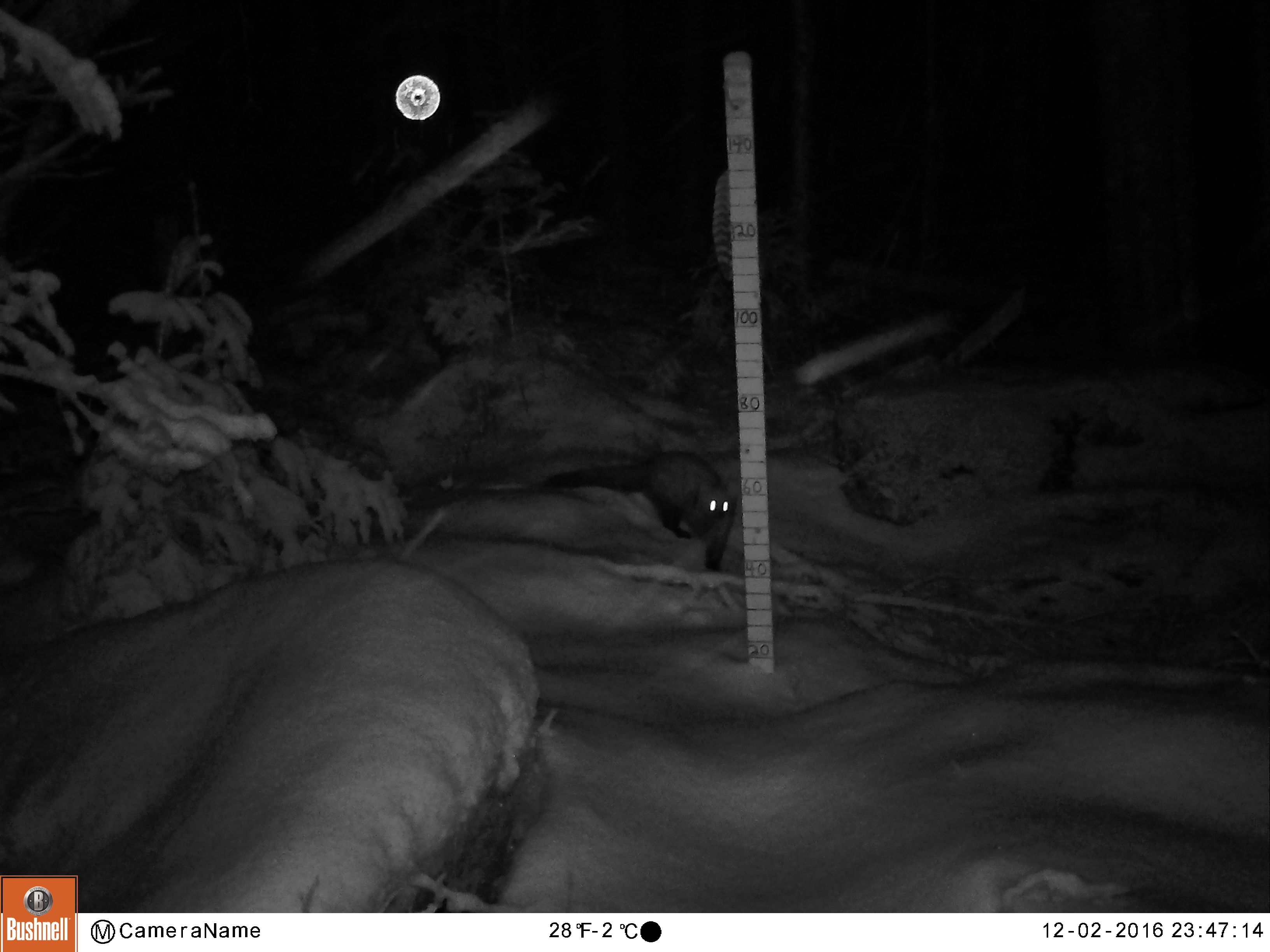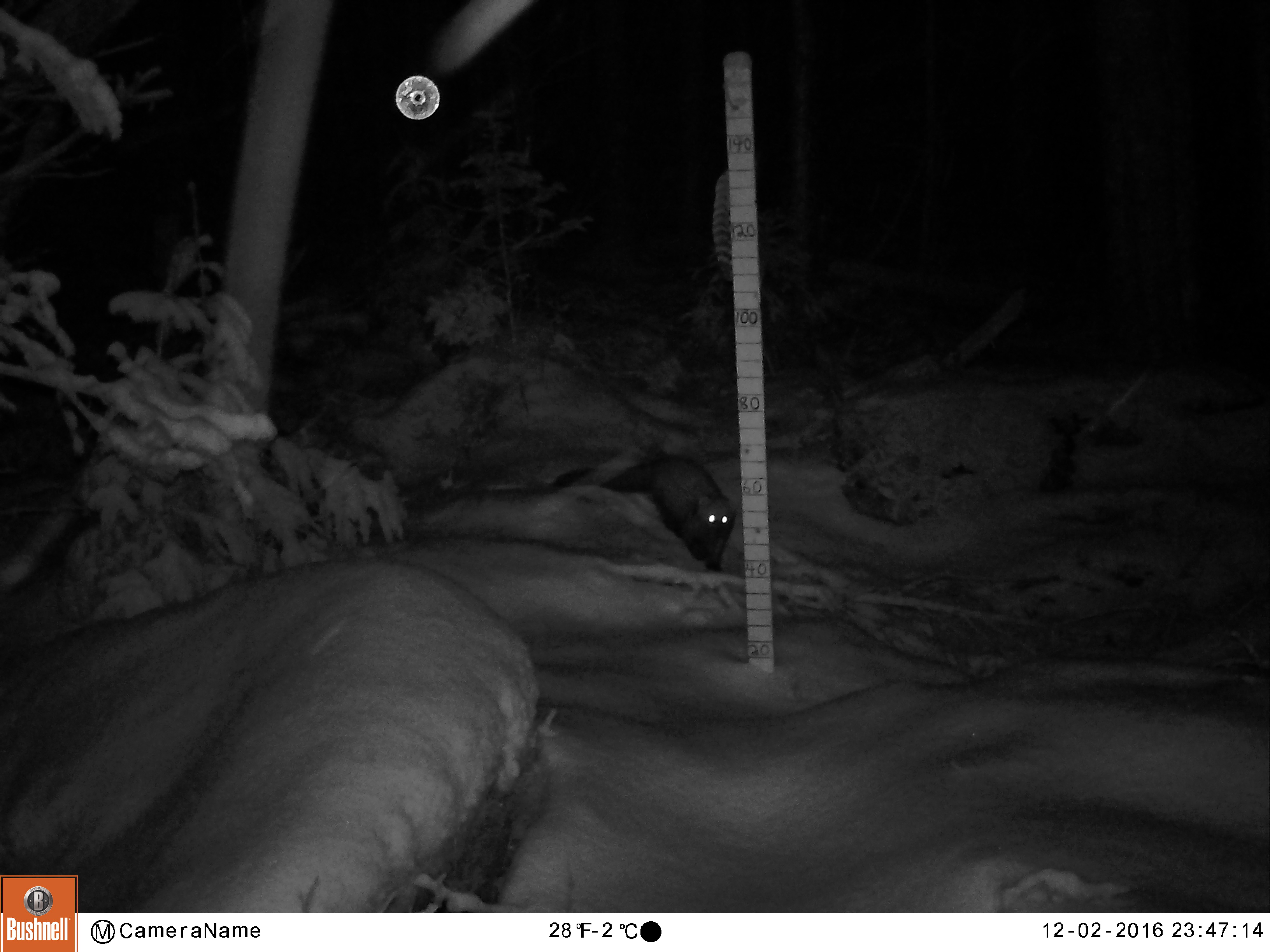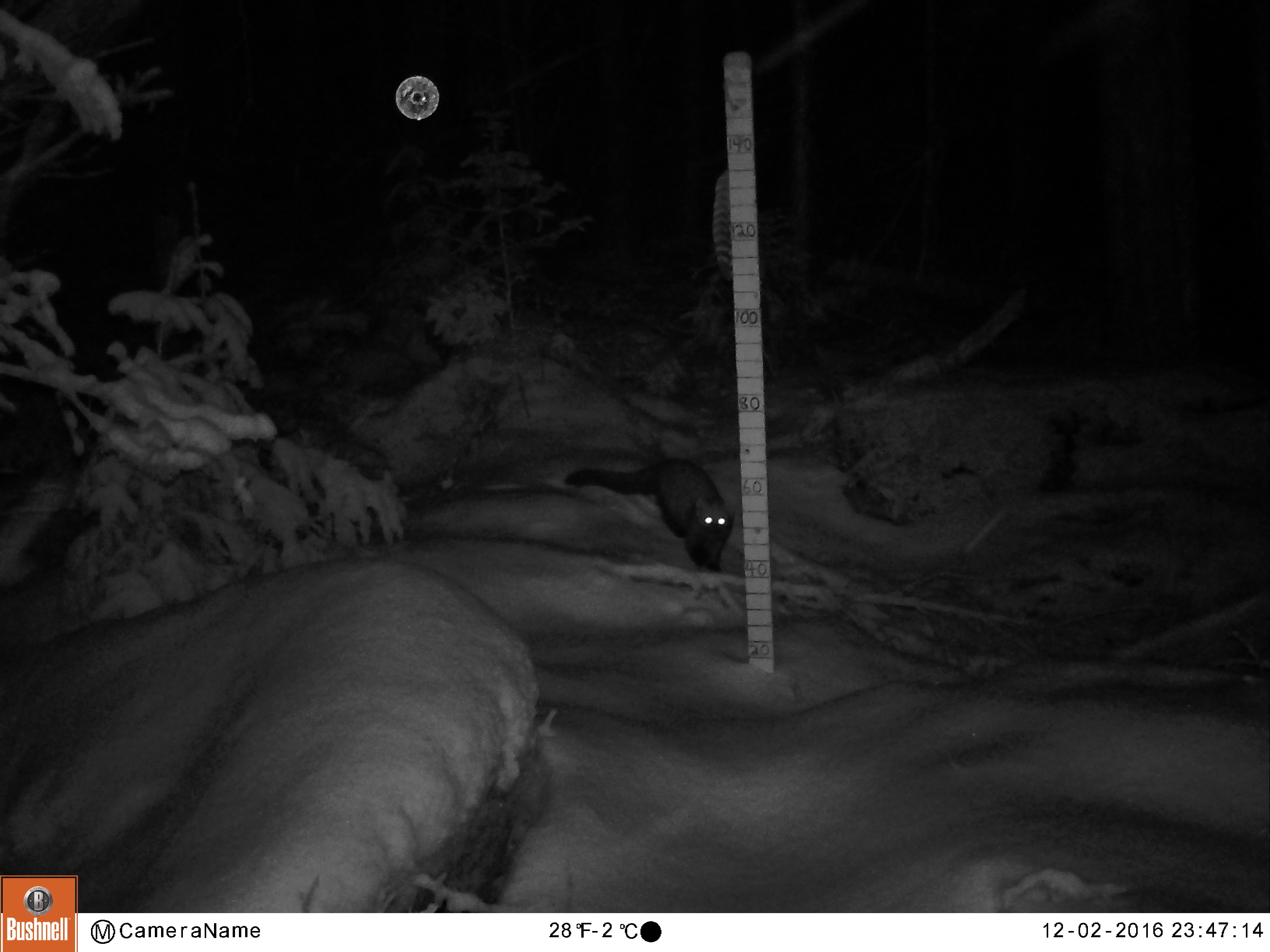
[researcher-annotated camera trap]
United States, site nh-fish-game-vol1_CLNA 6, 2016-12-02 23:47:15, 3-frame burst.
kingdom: Animalia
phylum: Chordata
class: Mammalia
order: Carnivora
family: Mustelidae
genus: Pekania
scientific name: Pekania pennanti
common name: fisher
Fisher (Pekania pennanti).